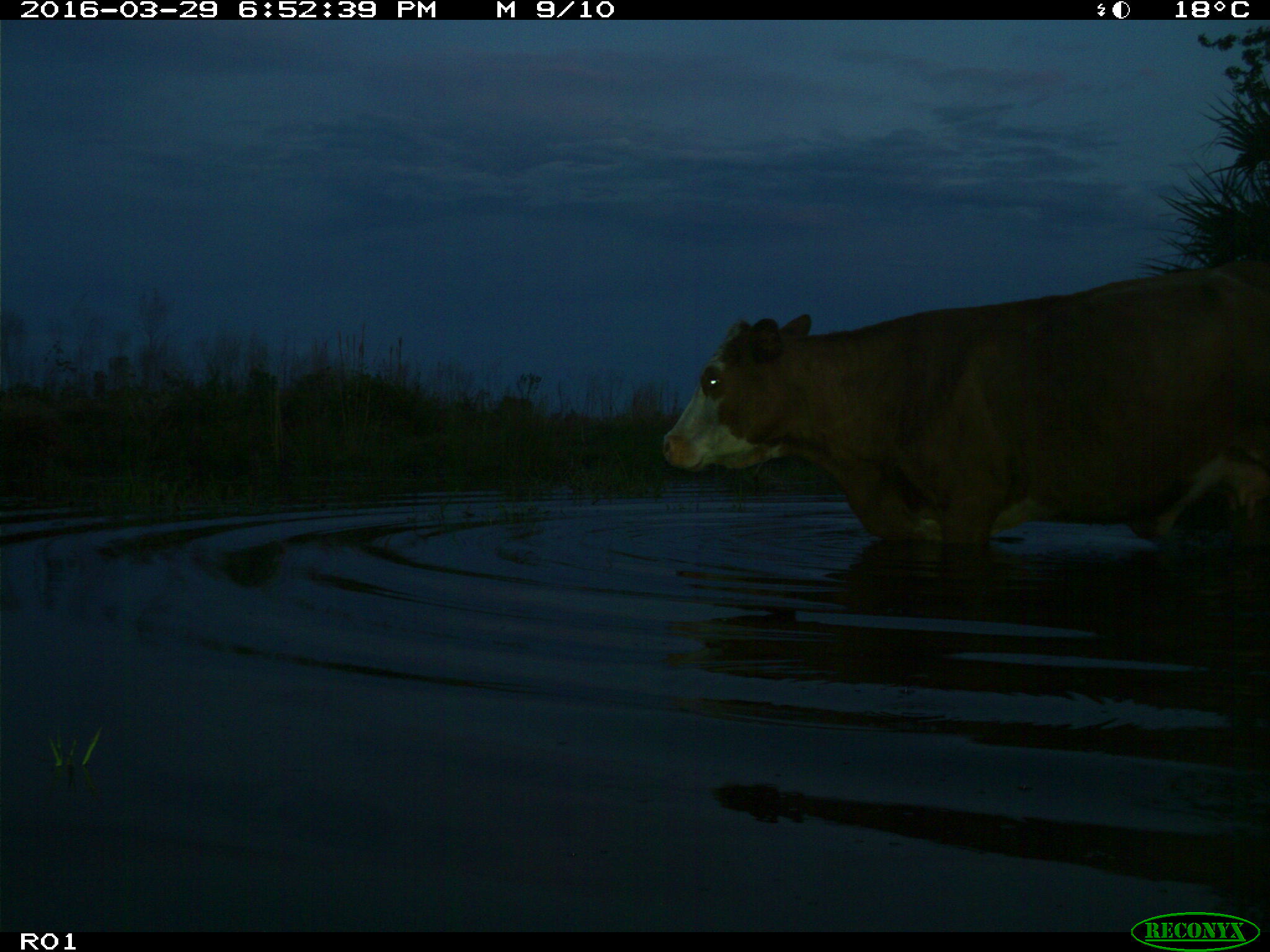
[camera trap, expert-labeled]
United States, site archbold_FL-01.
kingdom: Animalia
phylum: Chordata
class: Mammalia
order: Artiodactyla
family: Bovidae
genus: Bos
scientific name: Bos taurus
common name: domestic cow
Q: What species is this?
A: Bos taurus (domestic cow).